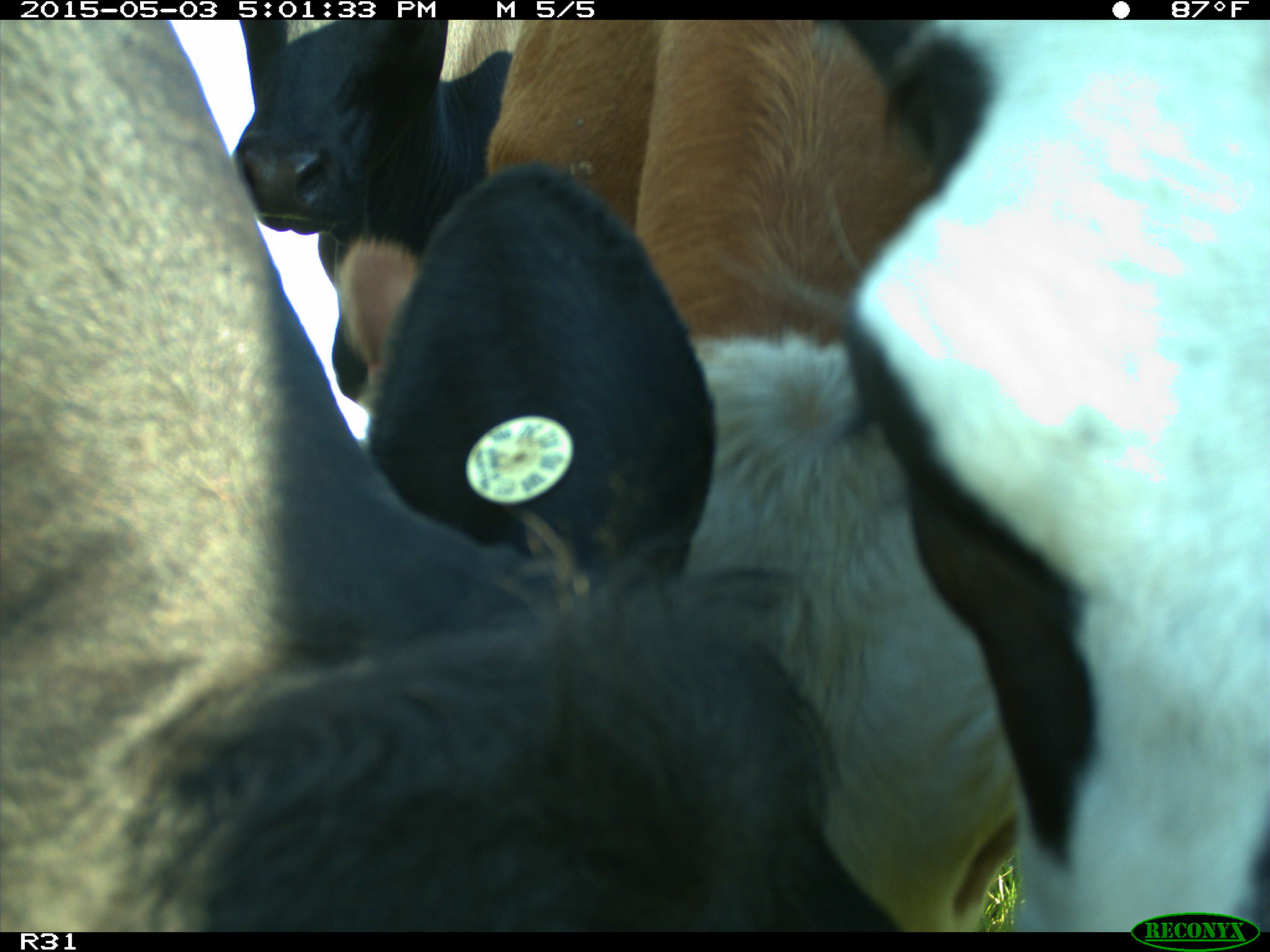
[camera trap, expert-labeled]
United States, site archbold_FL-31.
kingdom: Animalia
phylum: Chordata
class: Mammalia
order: Artiodactyla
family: Bovidae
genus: Bos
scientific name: Bos taurus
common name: domestic cow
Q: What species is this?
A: Bos taurus (domestic cow).